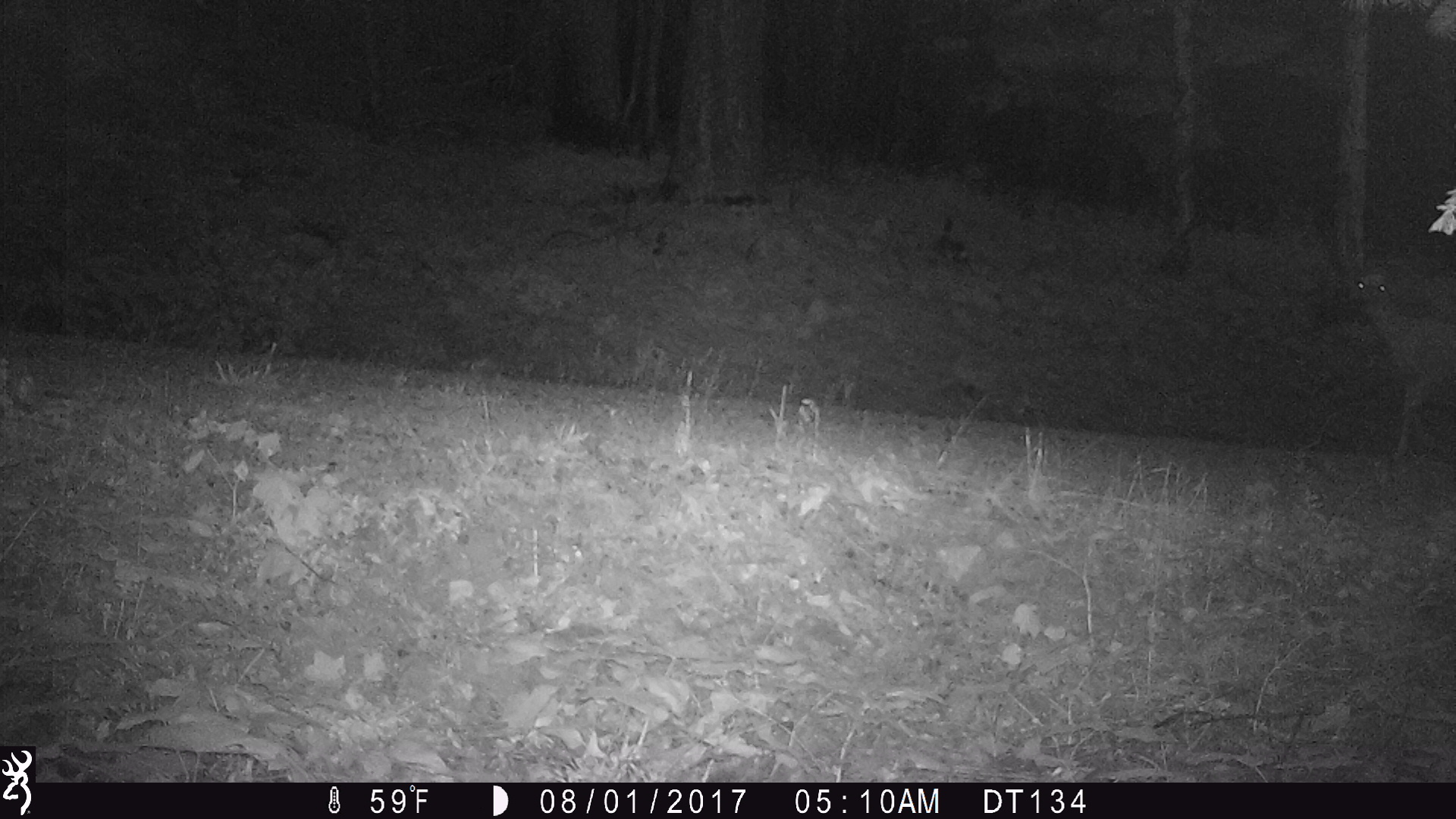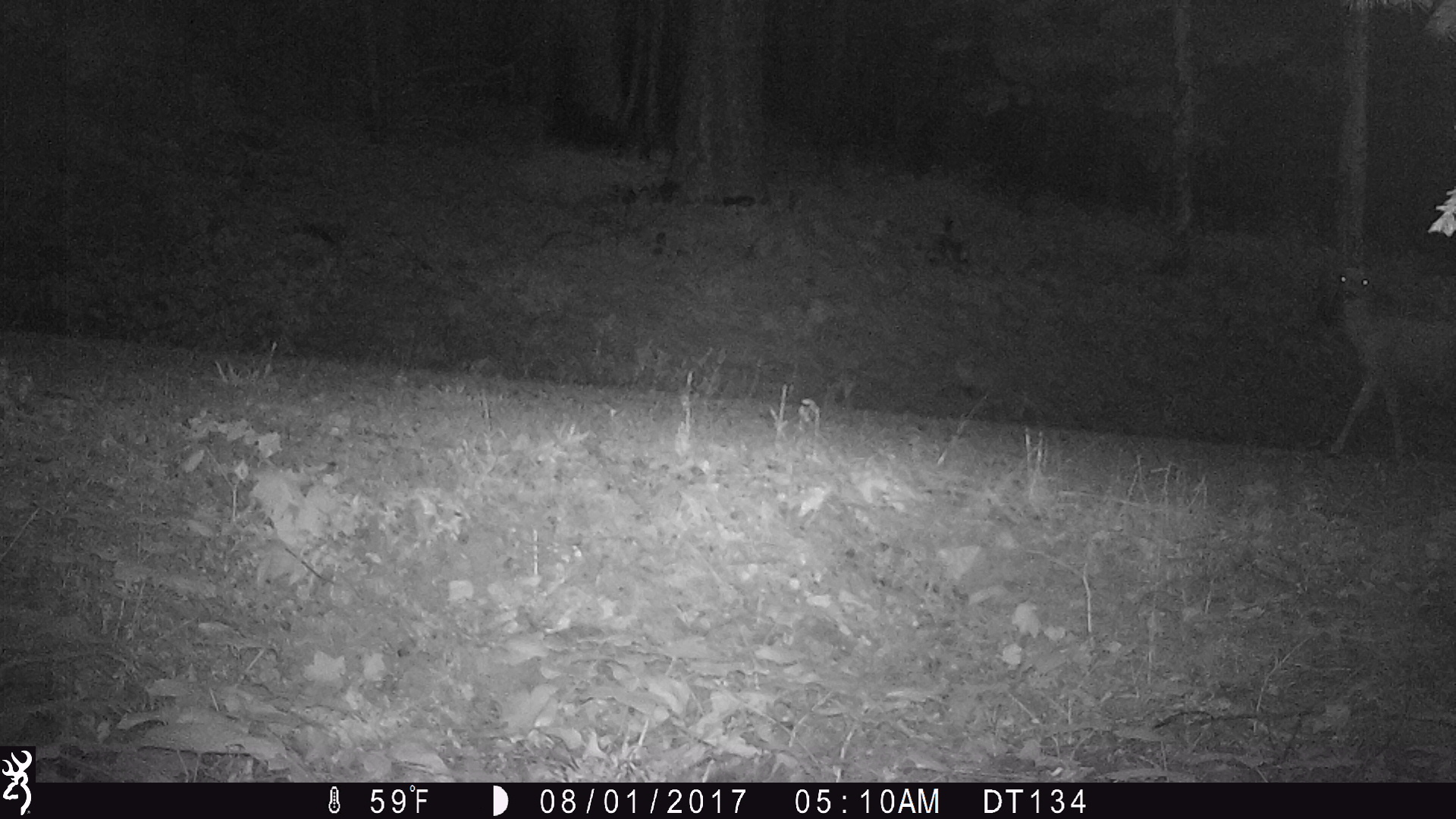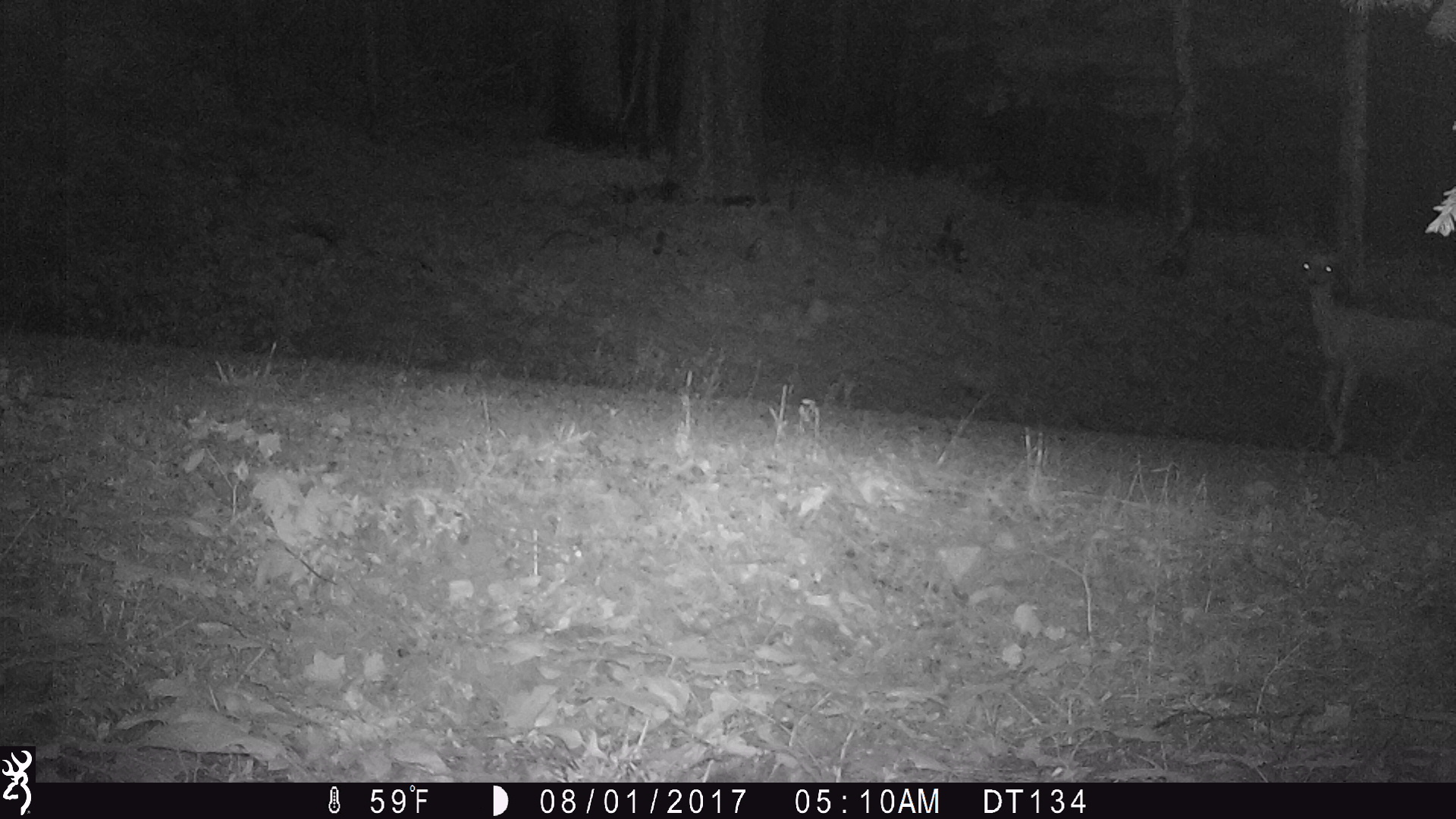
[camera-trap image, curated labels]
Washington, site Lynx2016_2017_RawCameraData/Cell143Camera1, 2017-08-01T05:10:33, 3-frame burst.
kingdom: Animalia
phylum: Chordata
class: Mammalia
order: Artiodactyla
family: Cervidae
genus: Odocoileus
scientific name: Odocoileus hemionus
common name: mule deer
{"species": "Odocoileus hemionus (mule deer)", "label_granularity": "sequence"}